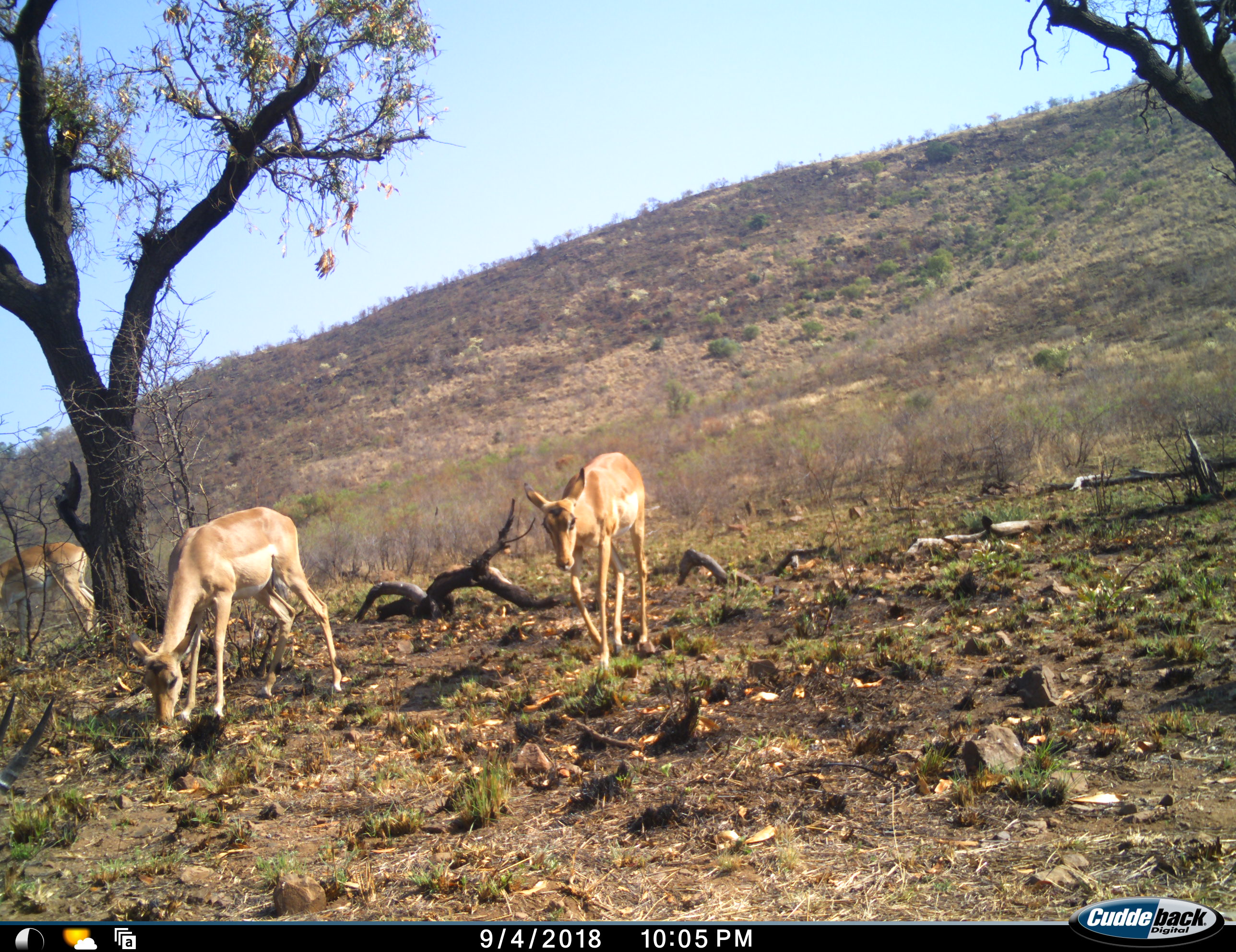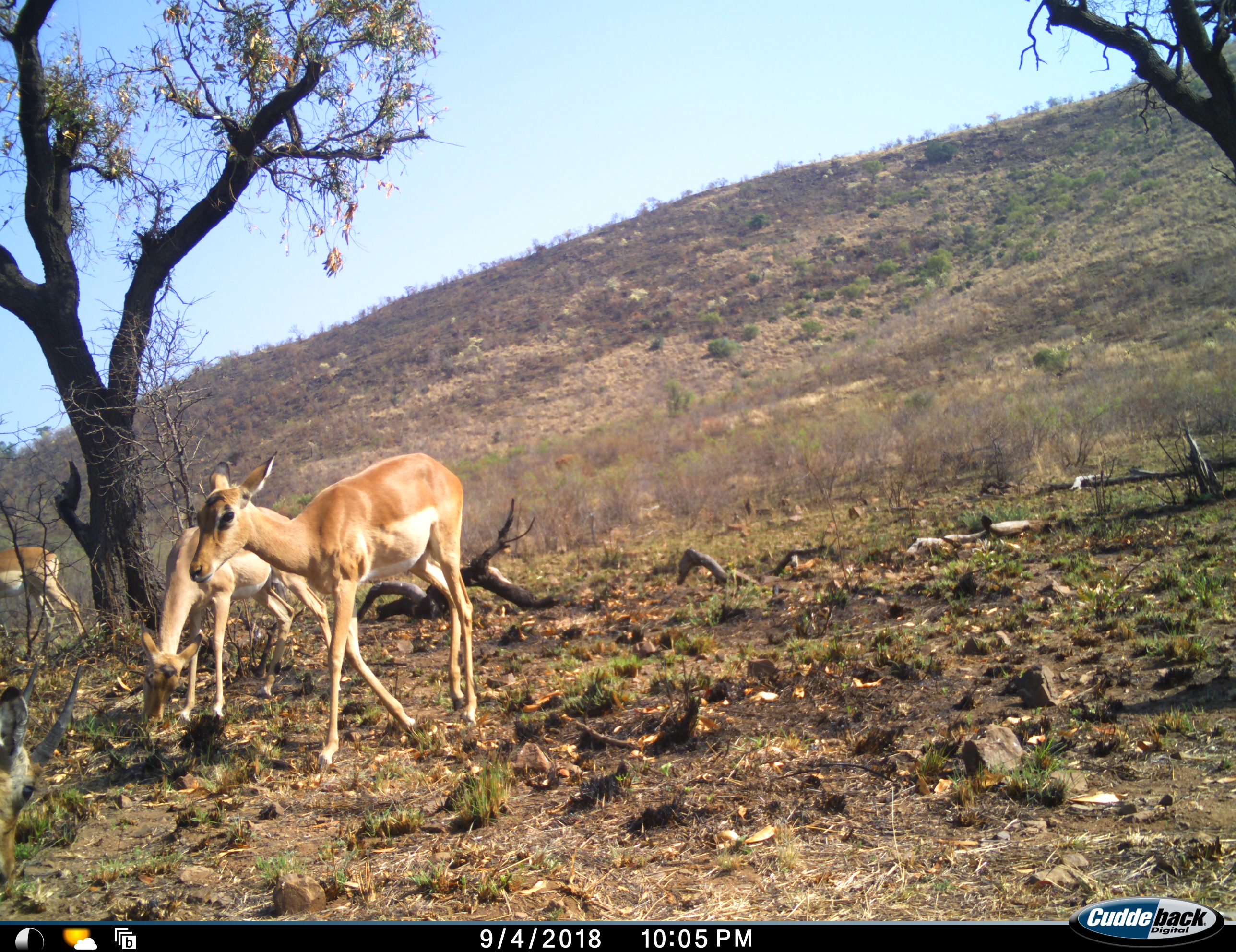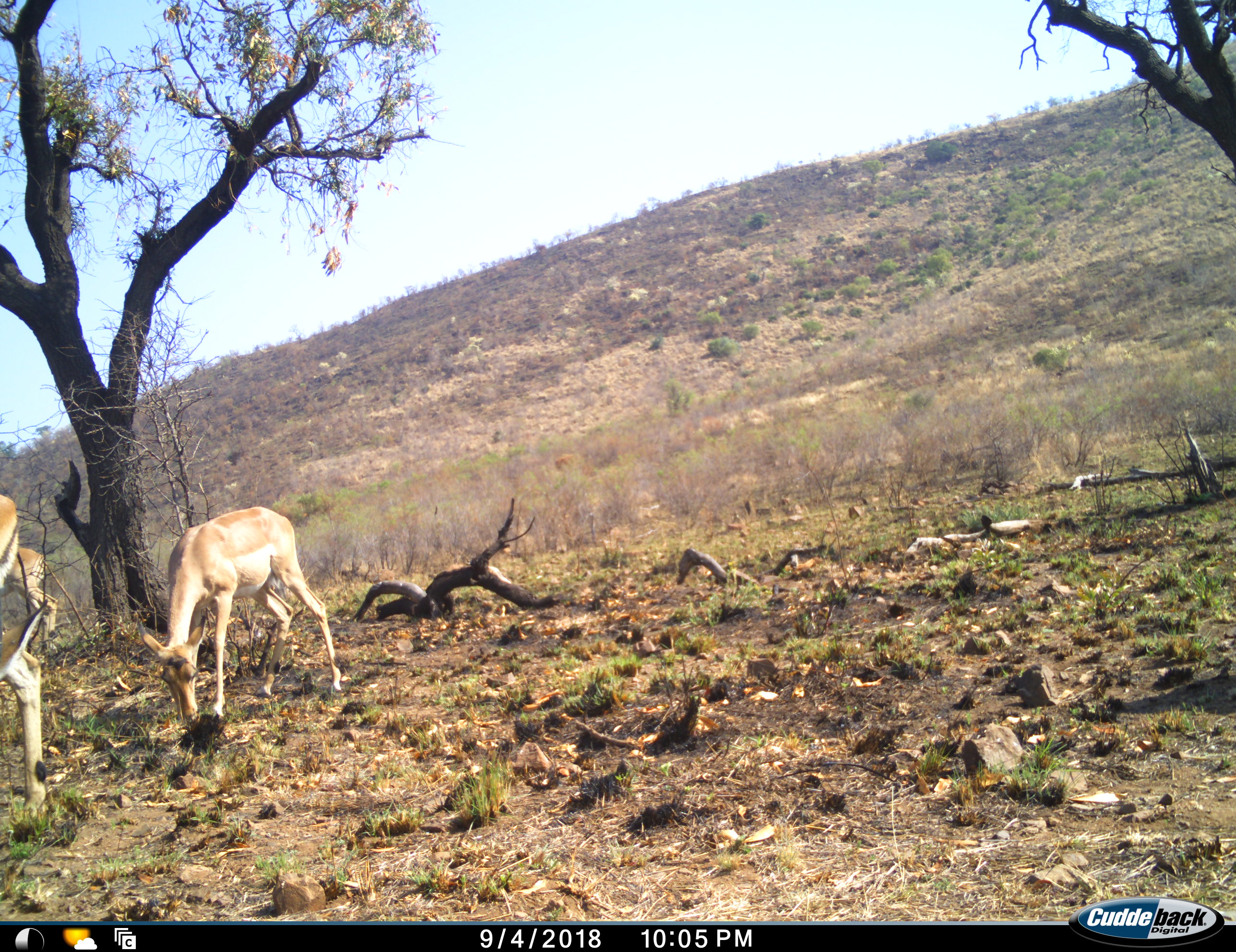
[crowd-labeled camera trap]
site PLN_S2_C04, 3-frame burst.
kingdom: Animalia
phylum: Chordata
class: Mammalia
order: Artiodactyla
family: Bovidae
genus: Aepyceros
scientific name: Aepyceros melampus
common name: impala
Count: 4.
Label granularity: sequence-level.